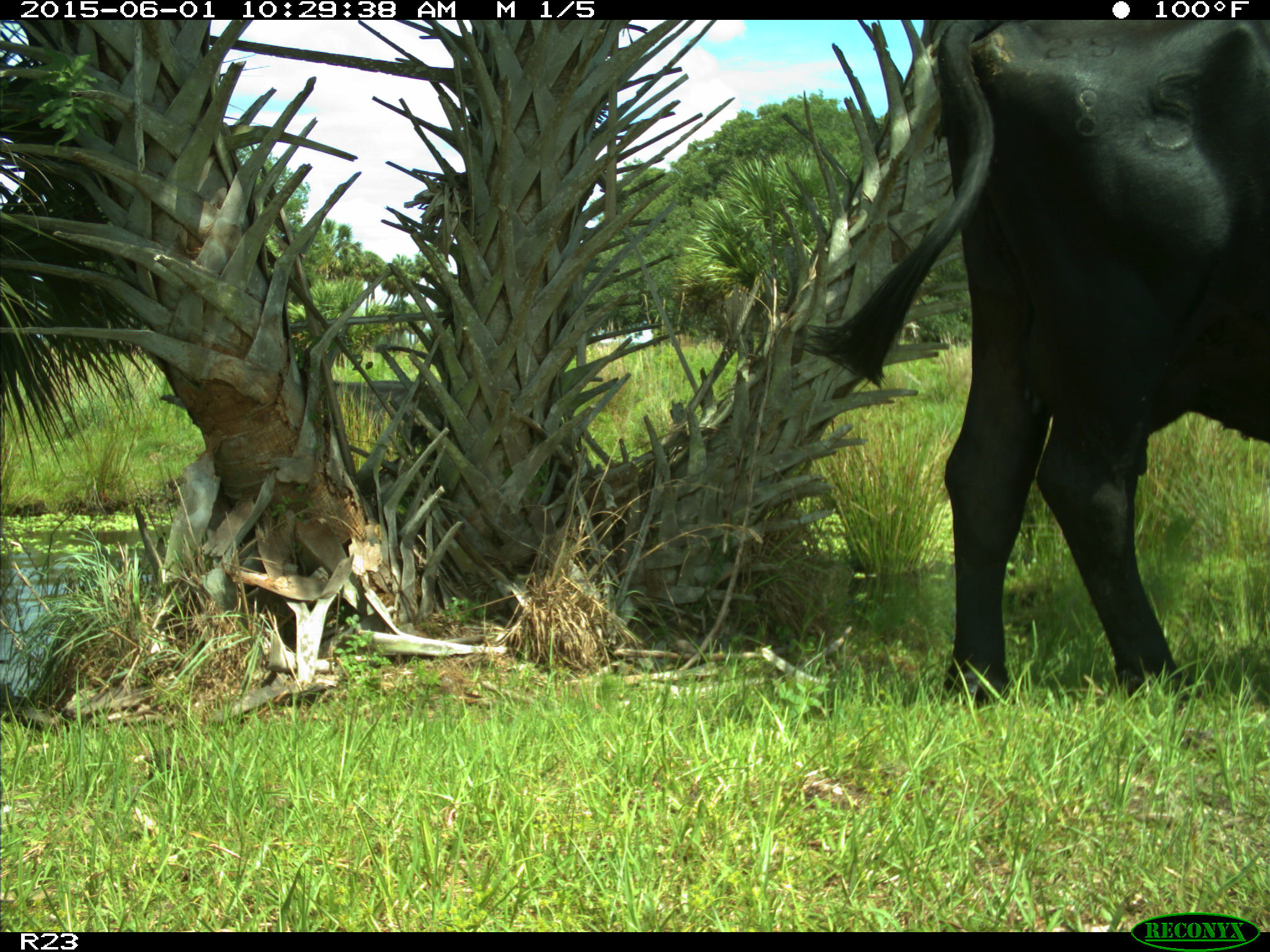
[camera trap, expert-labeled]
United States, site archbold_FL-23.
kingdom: Animalia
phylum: Chordata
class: Mammalia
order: Artiodactyla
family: Bovidae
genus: Bos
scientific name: Bos taurus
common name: domestic cow